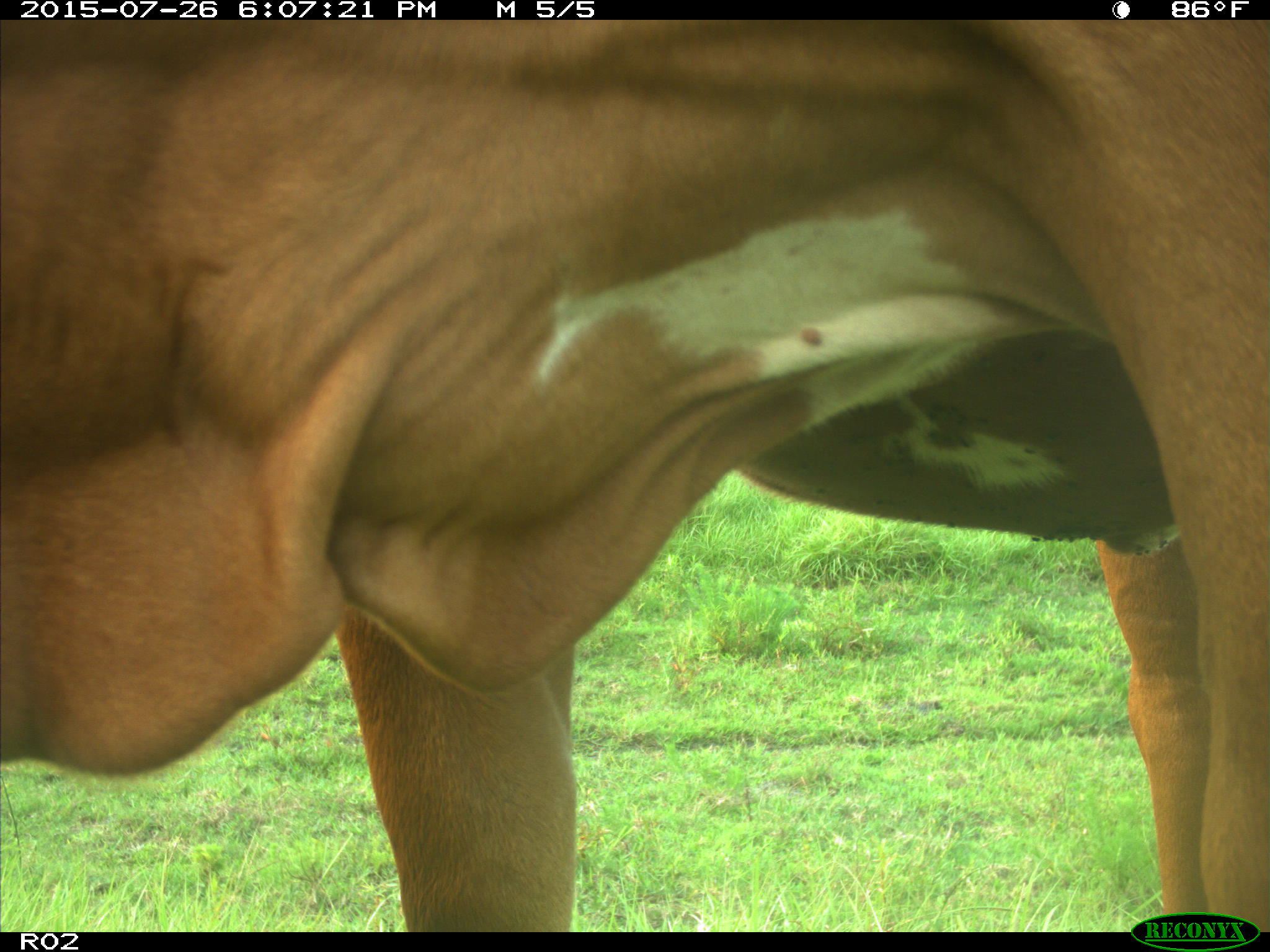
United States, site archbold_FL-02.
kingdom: Animalia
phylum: Chordata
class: Mammalia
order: Artiodactyla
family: Bovidae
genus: Bos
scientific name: Bos taurus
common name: domestic cow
Bos taurus (domestic cow).